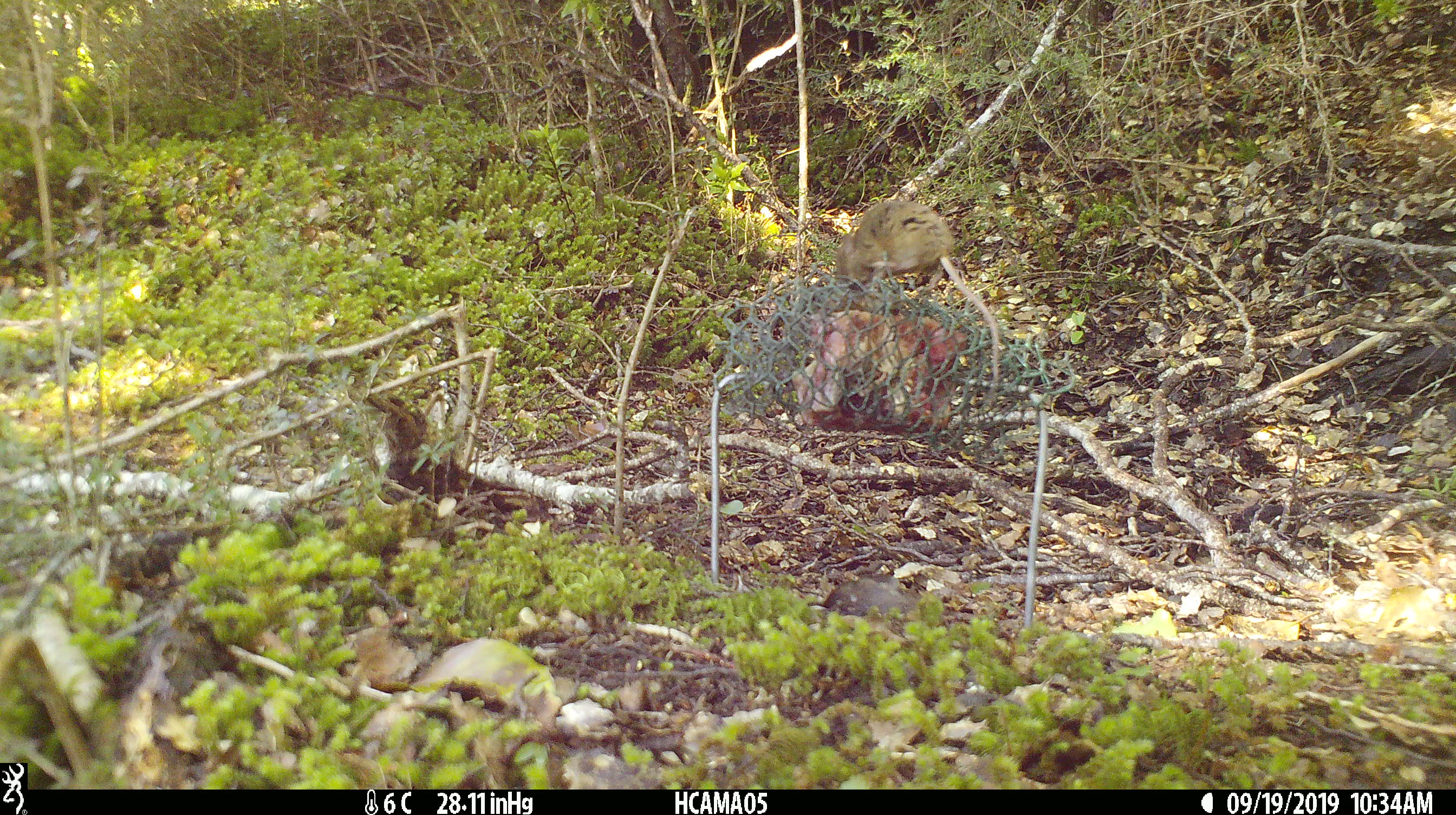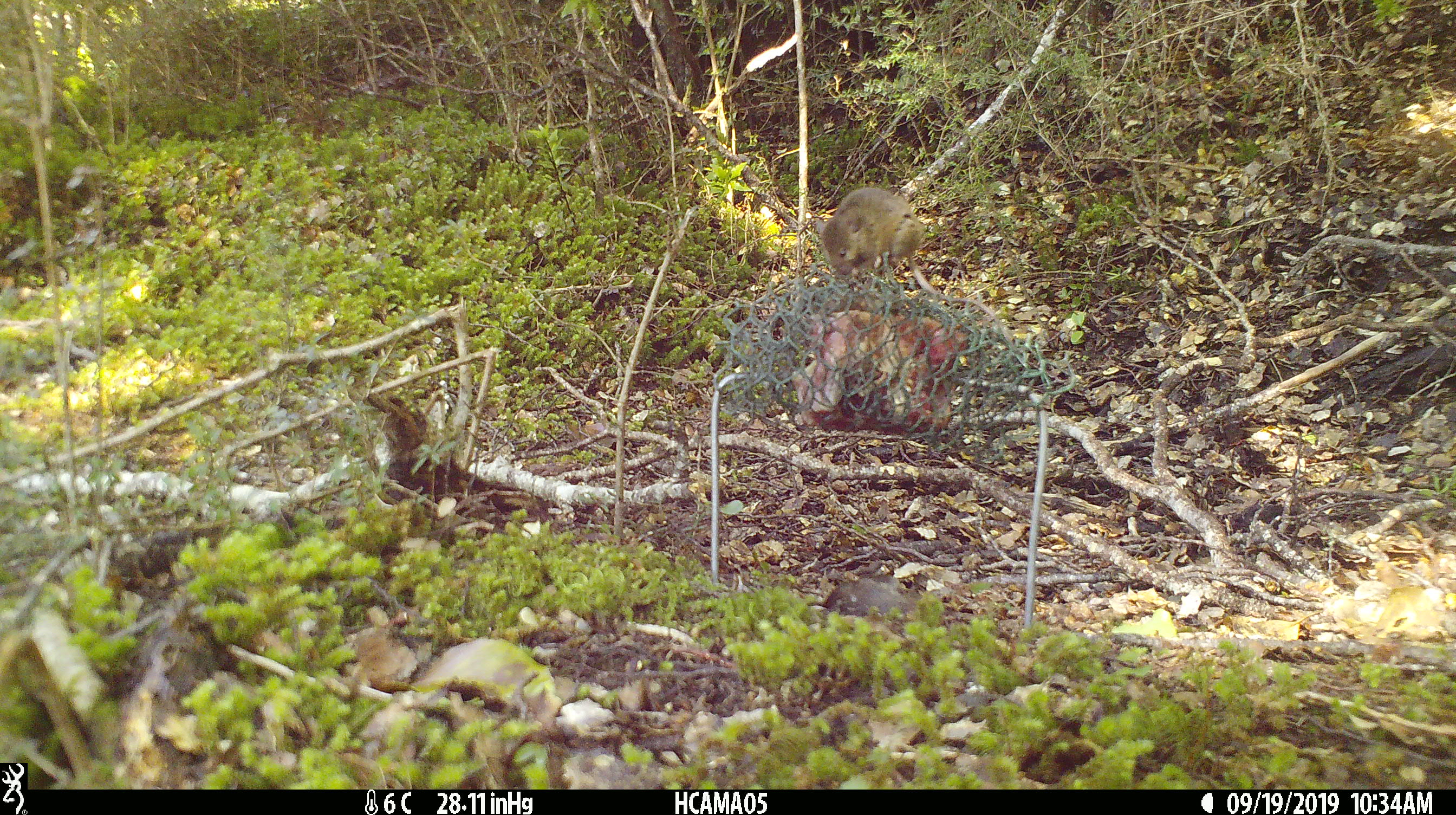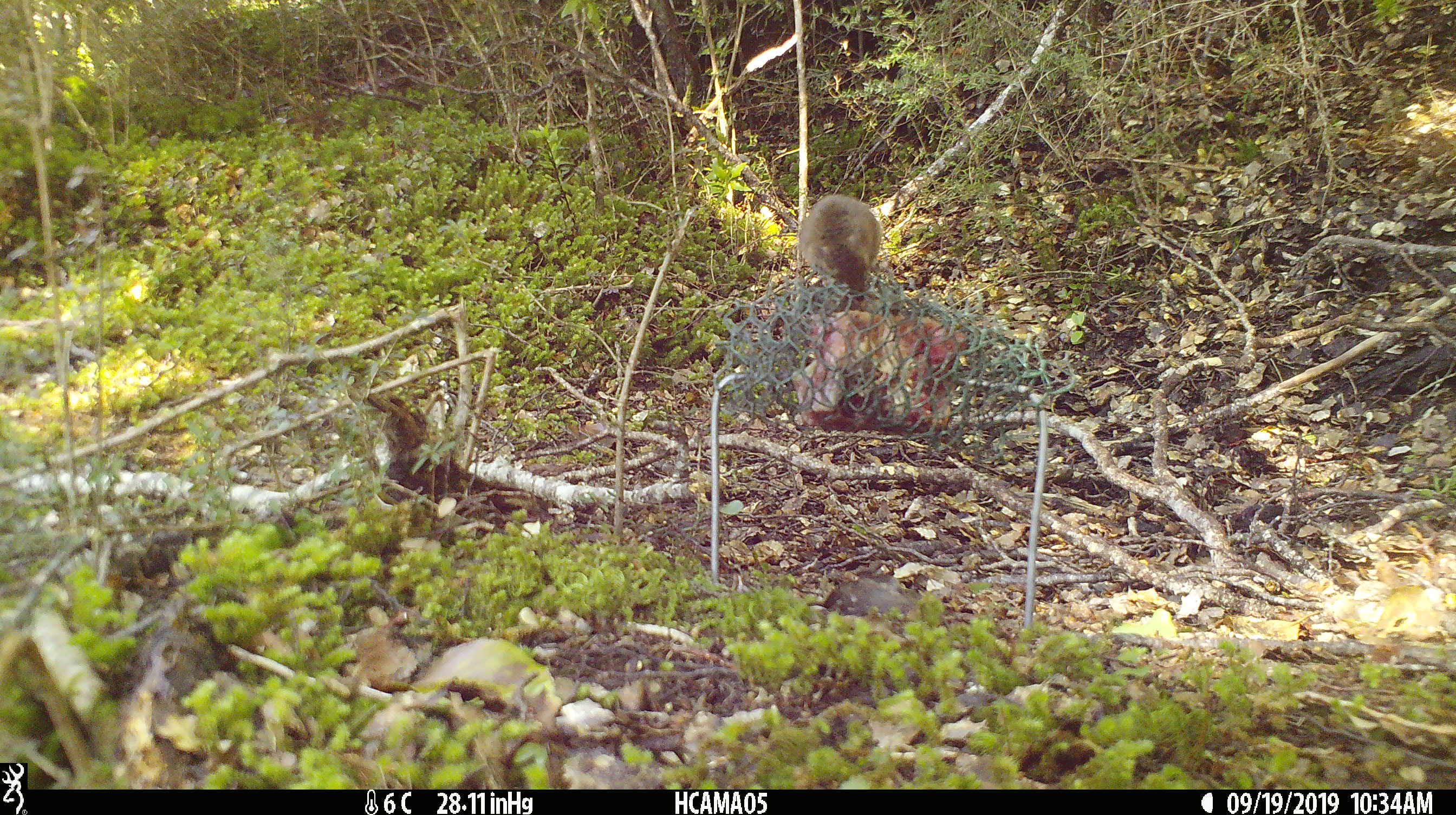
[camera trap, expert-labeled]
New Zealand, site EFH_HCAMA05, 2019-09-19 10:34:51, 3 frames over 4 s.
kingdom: Animalia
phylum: Chordata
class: Mammalia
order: Rodentia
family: Muridae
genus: Mus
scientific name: Mus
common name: mouse